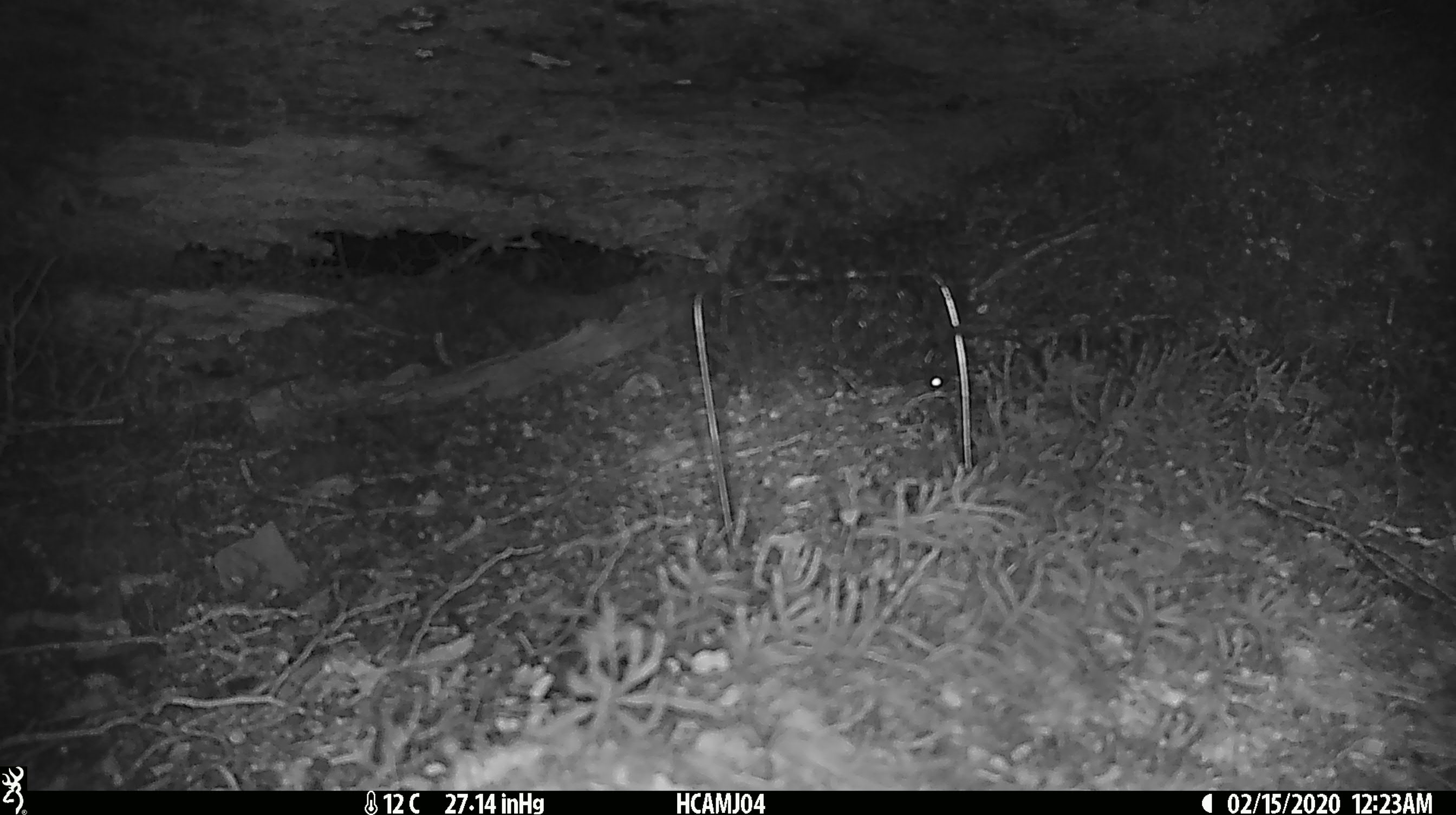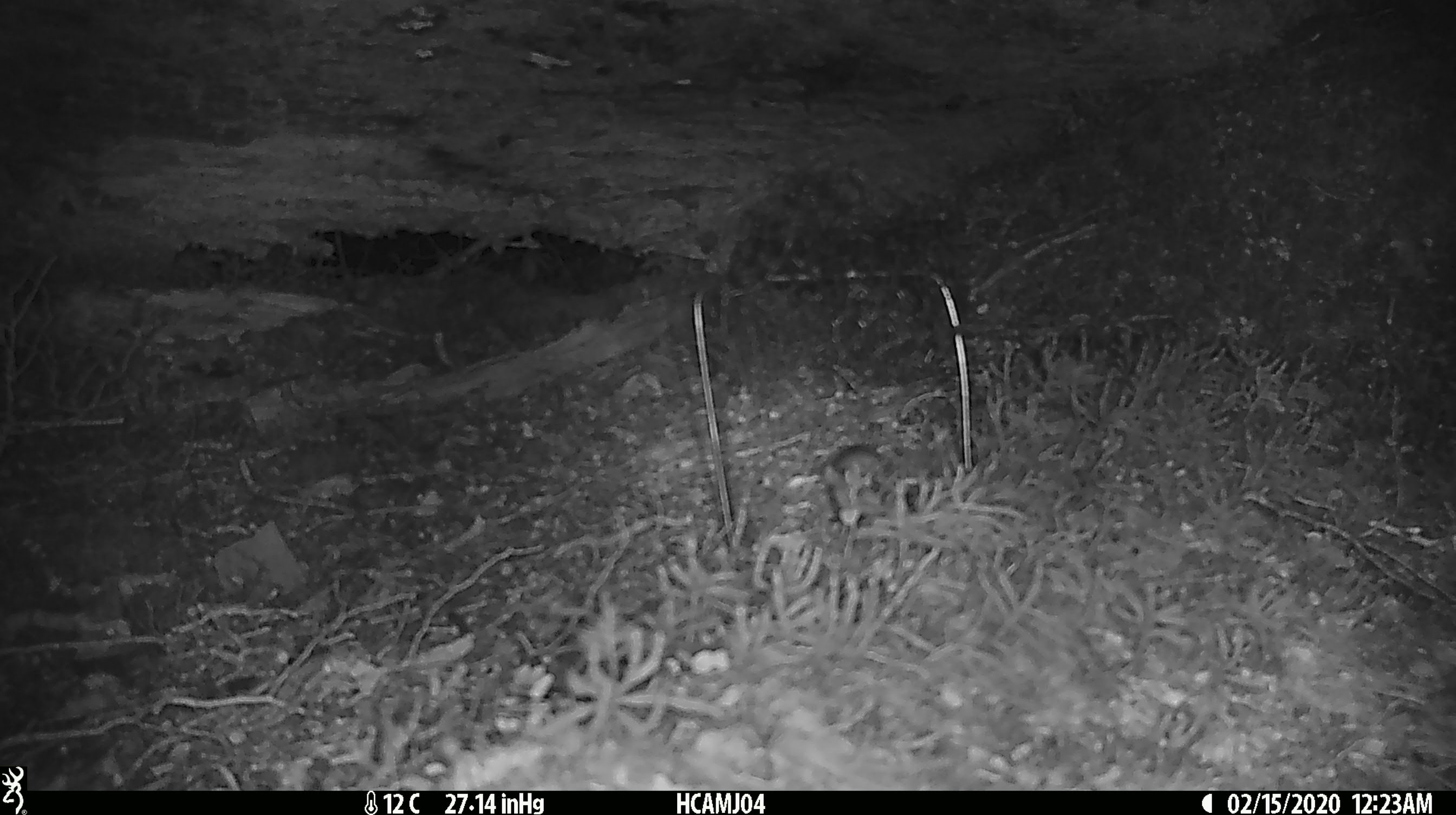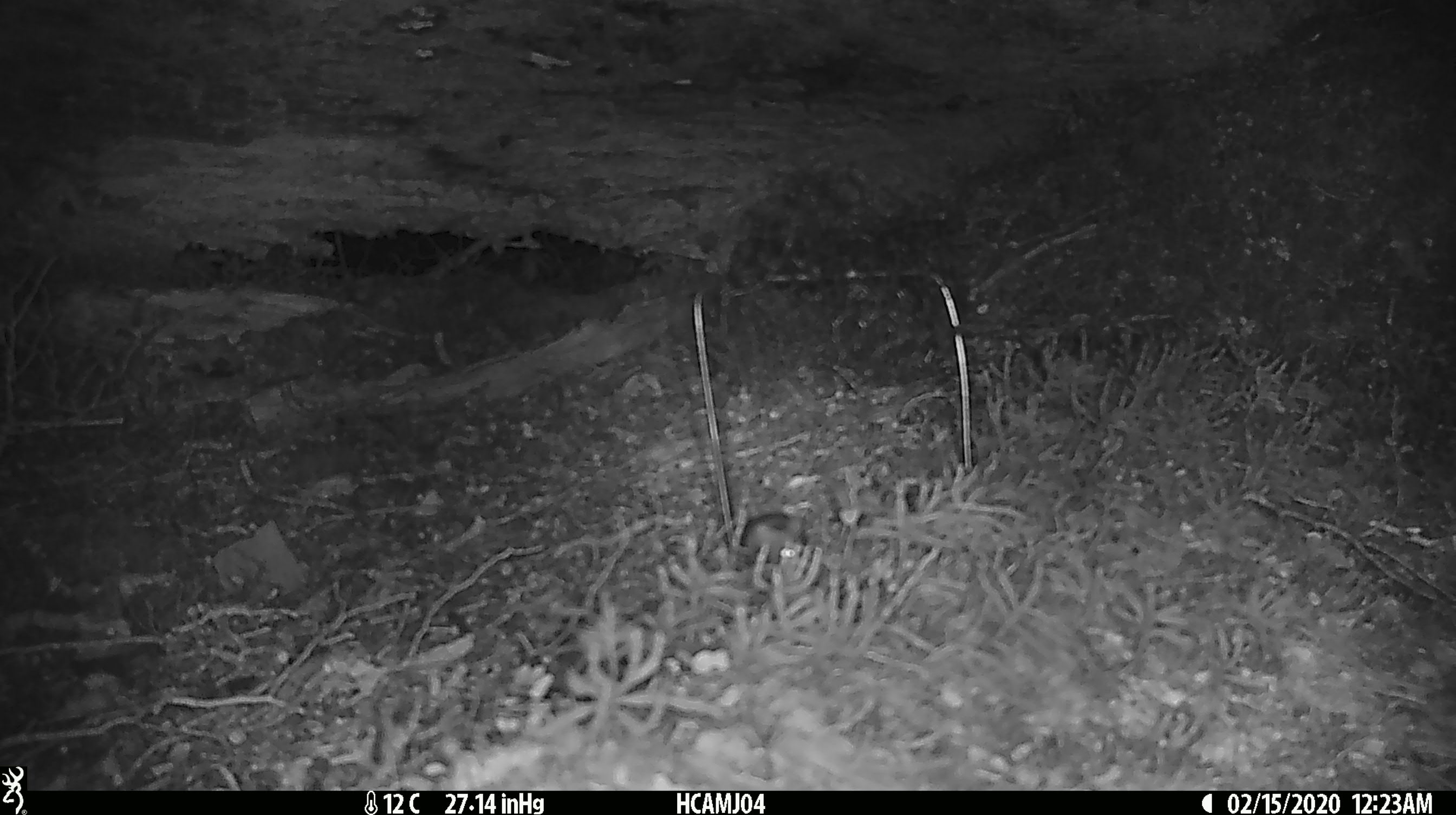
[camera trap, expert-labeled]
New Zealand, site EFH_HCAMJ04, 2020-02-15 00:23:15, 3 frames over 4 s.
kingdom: Animalia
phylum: Chordata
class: Mammalia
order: Rodentia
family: Muridae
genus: Mus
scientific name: Mus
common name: mouse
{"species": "mouse (Mus)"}